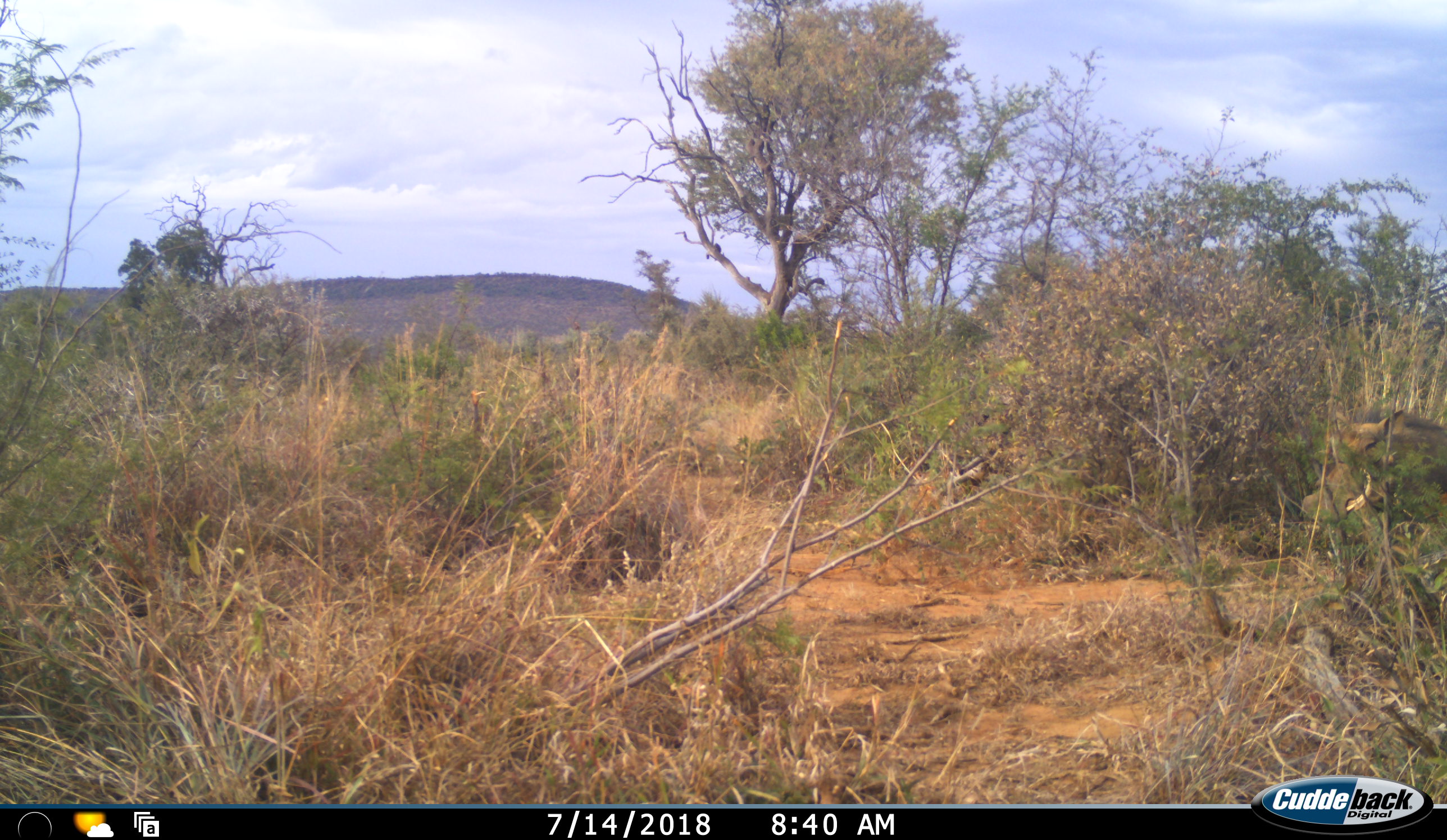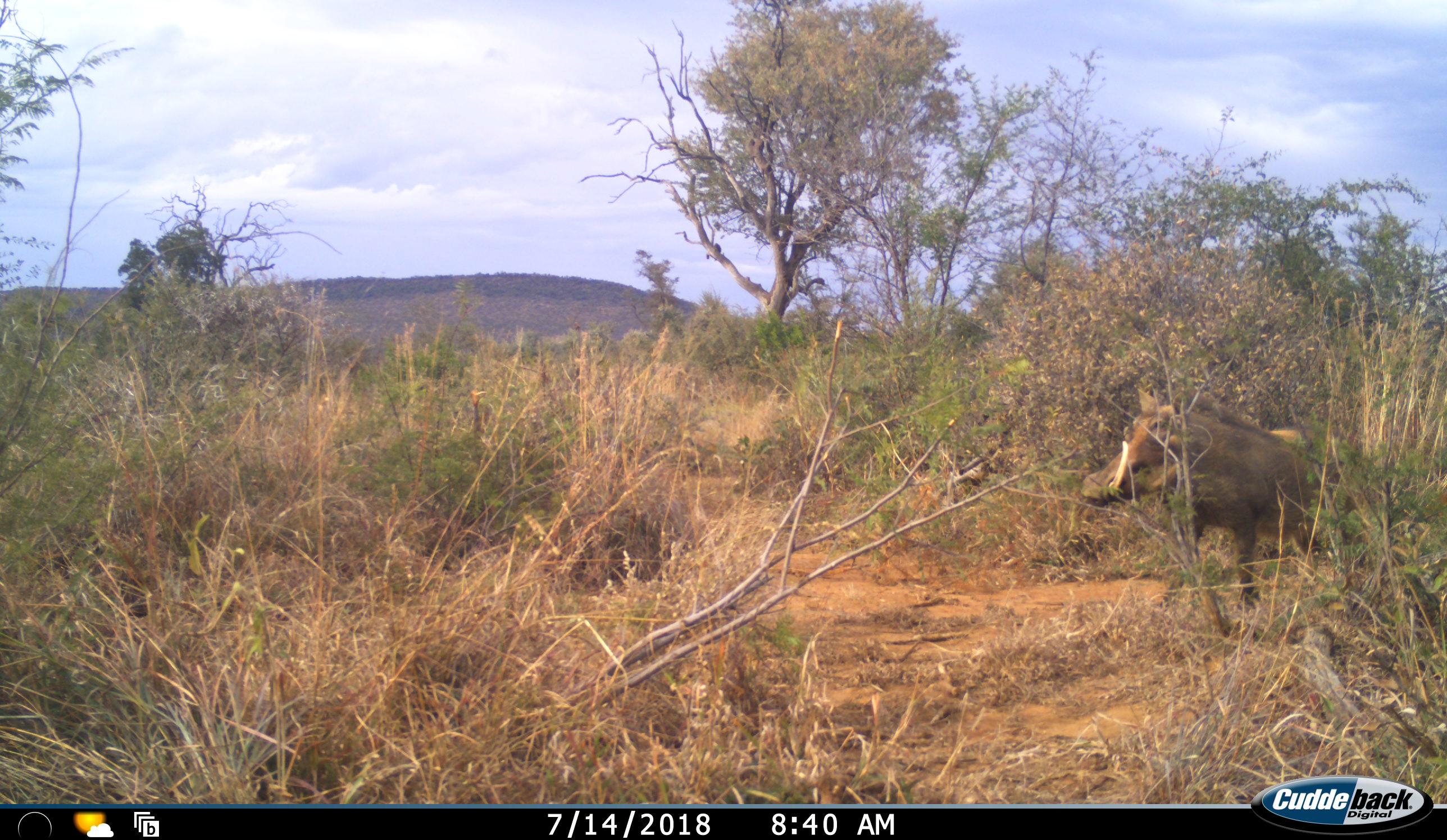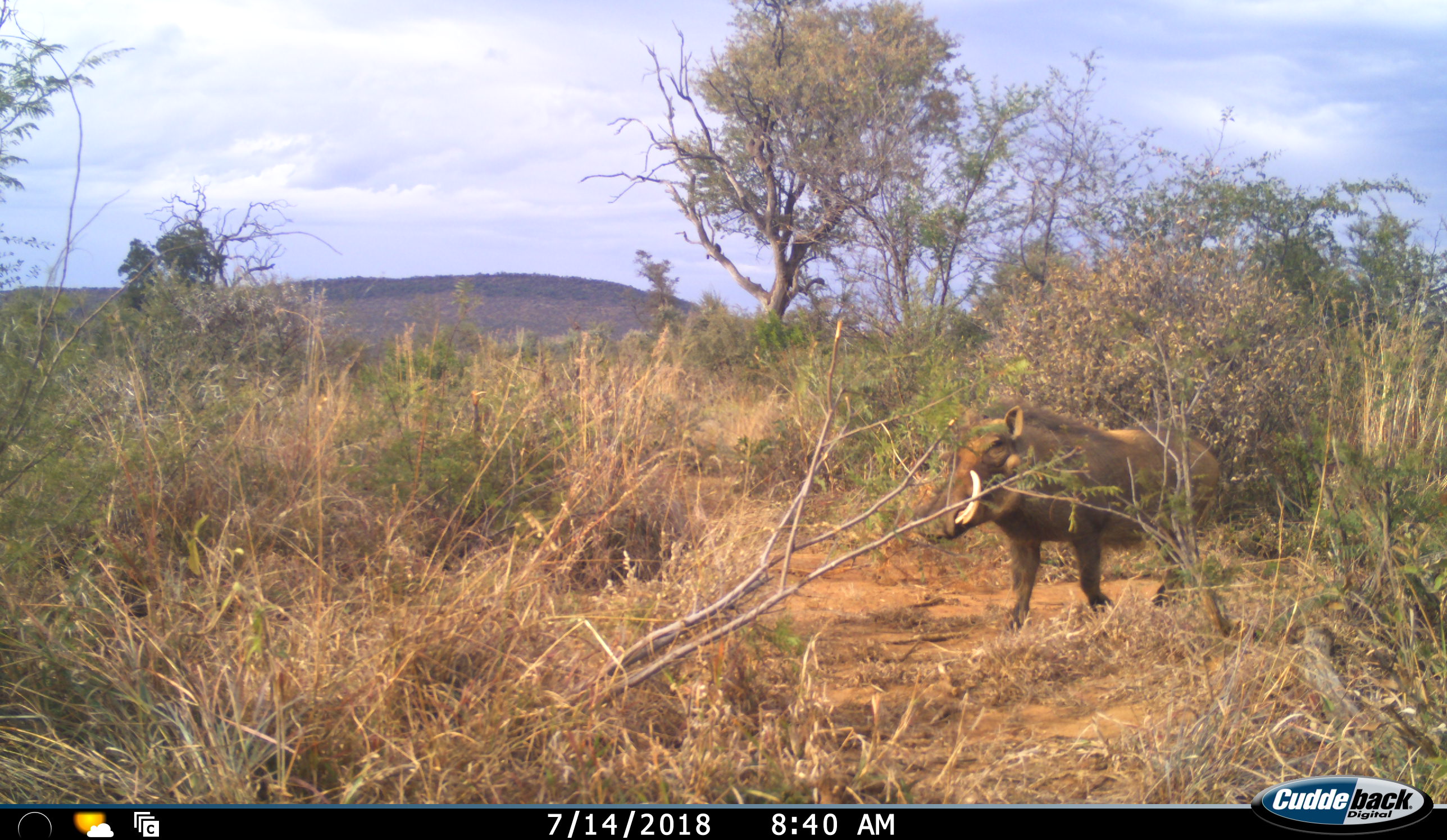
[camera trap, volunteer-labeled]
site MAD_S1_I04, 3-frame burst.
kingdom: Animalia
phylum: Chordata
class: Mammalia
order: Artiodactyla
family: Suidae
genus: Phacochoerus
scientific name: Phacochoerus africanus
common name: warthog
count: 1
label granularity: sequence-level